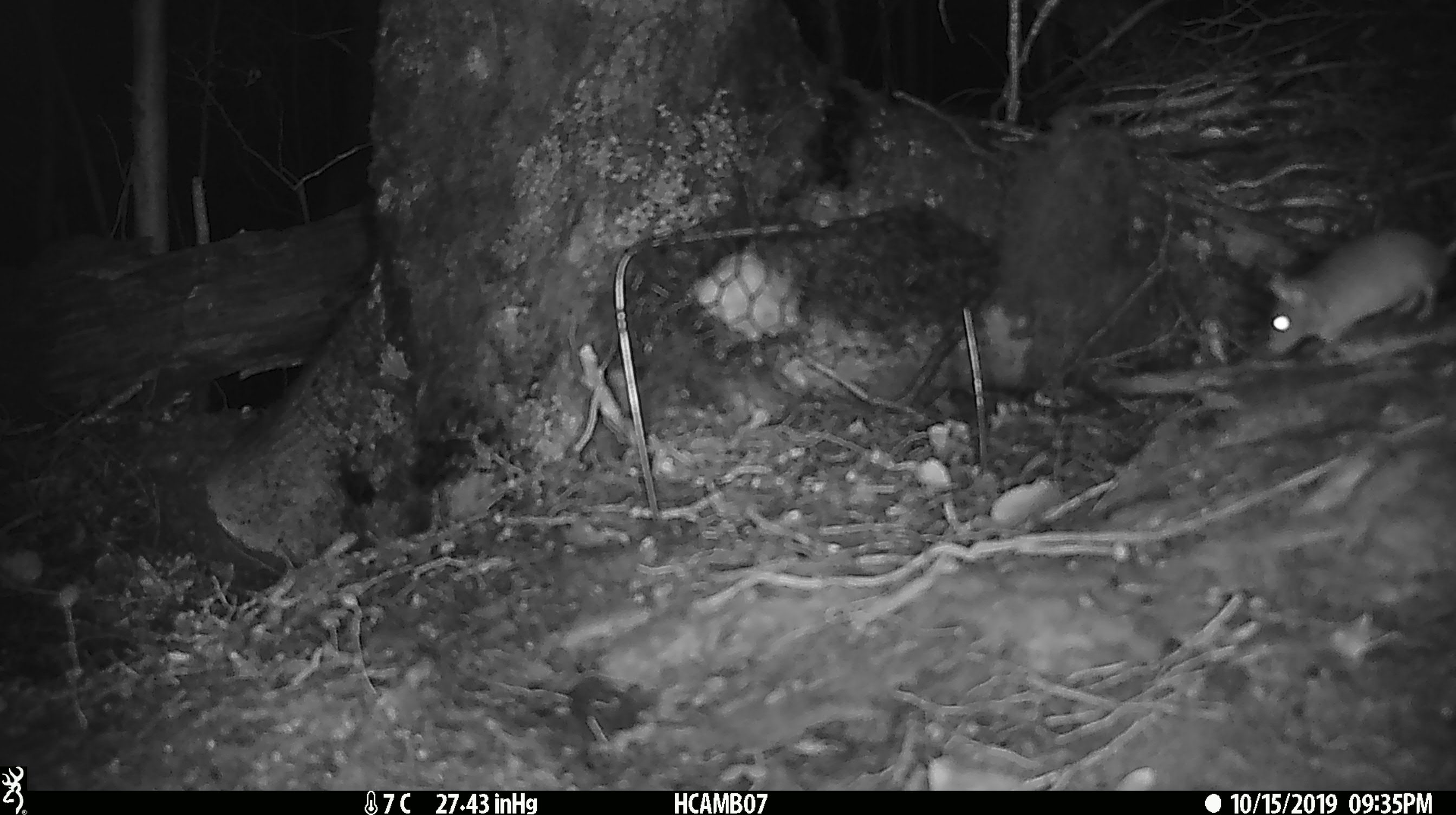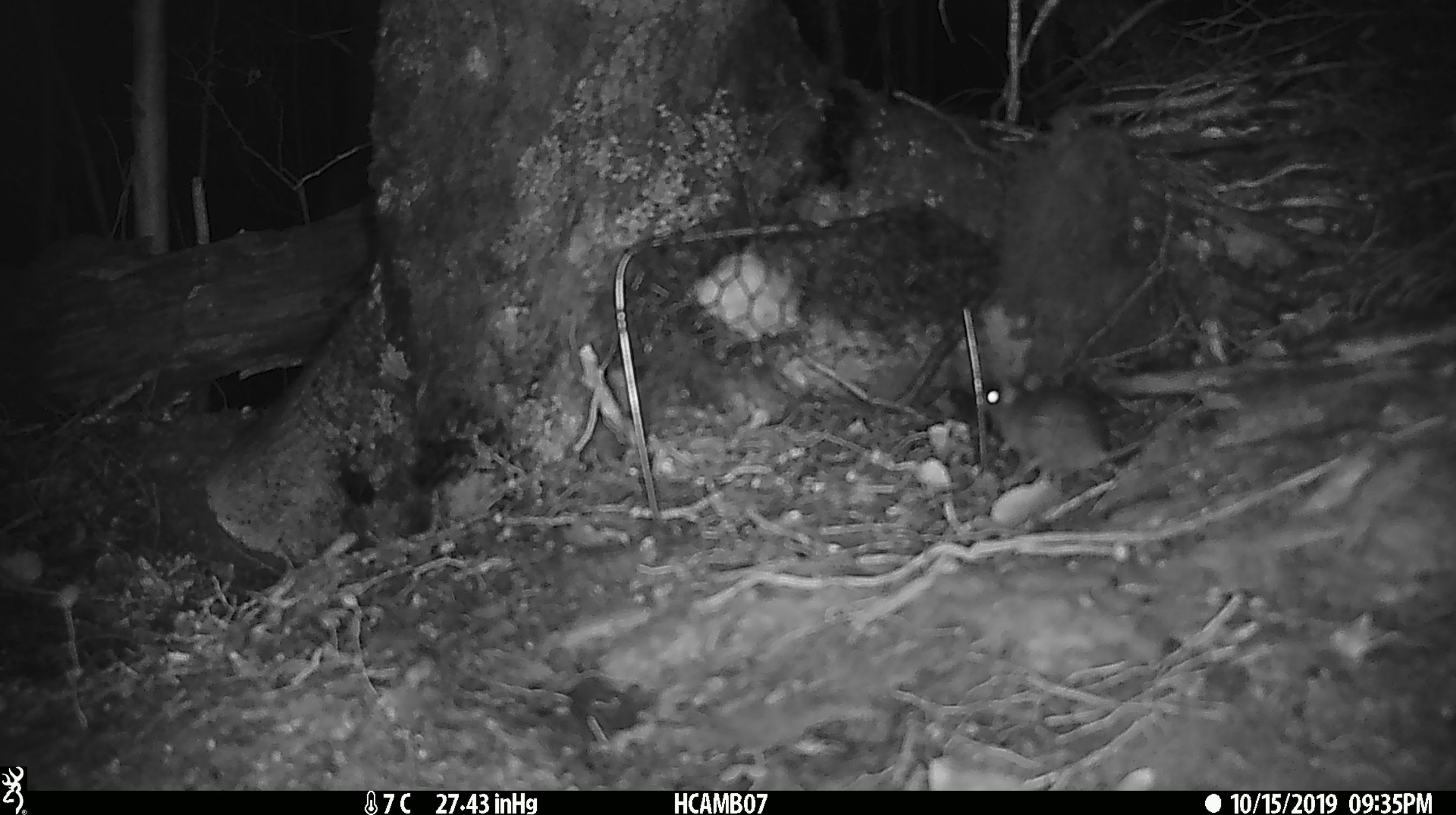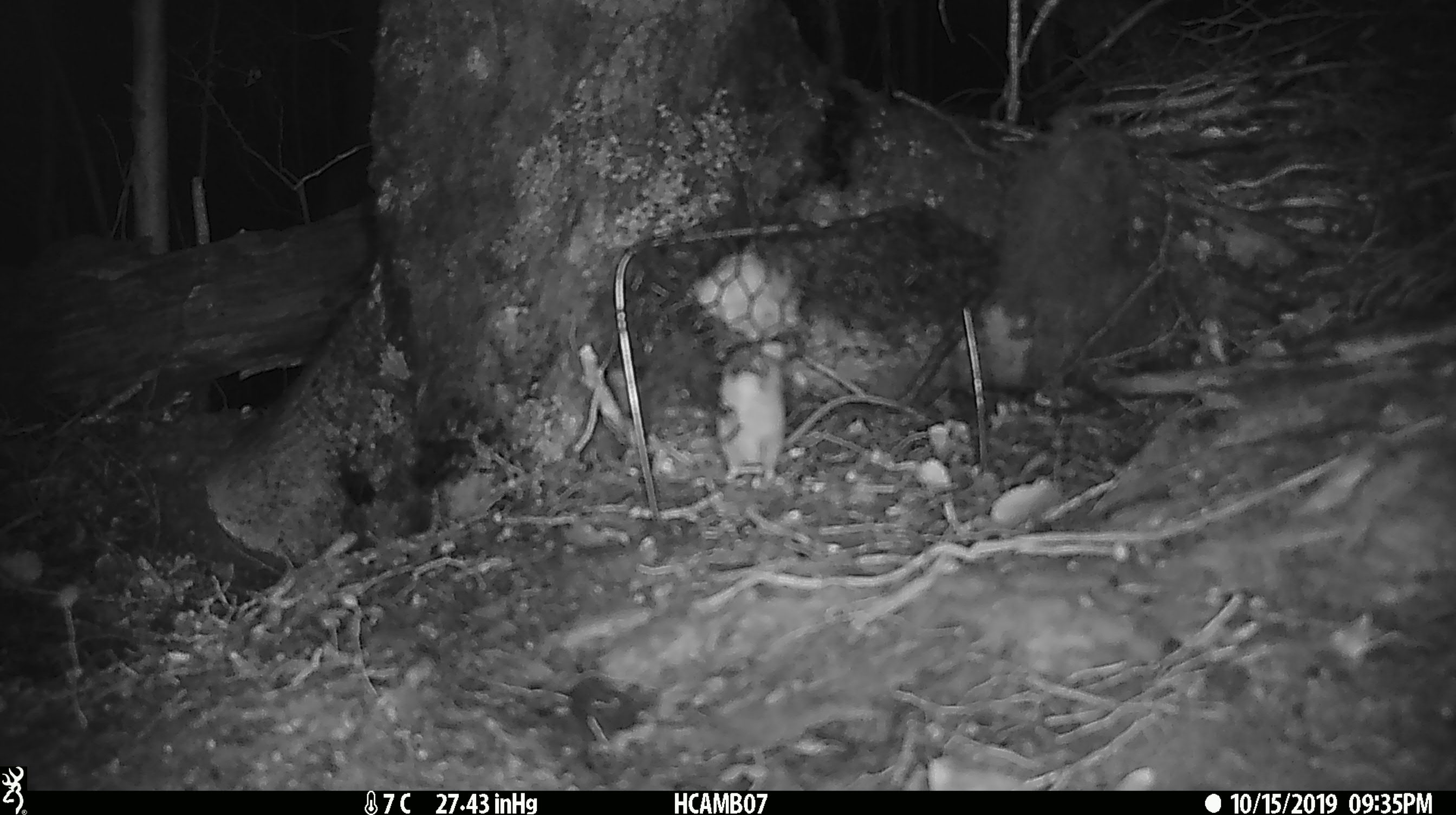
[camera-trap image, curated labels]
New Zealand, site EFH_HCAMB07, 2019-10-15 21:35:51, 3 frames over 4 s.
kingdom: Animalia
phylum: Chordata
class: Mammalia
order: Rodentia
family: Muridae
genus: Mus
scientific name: Mus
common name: mouse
Mouse (Mus).